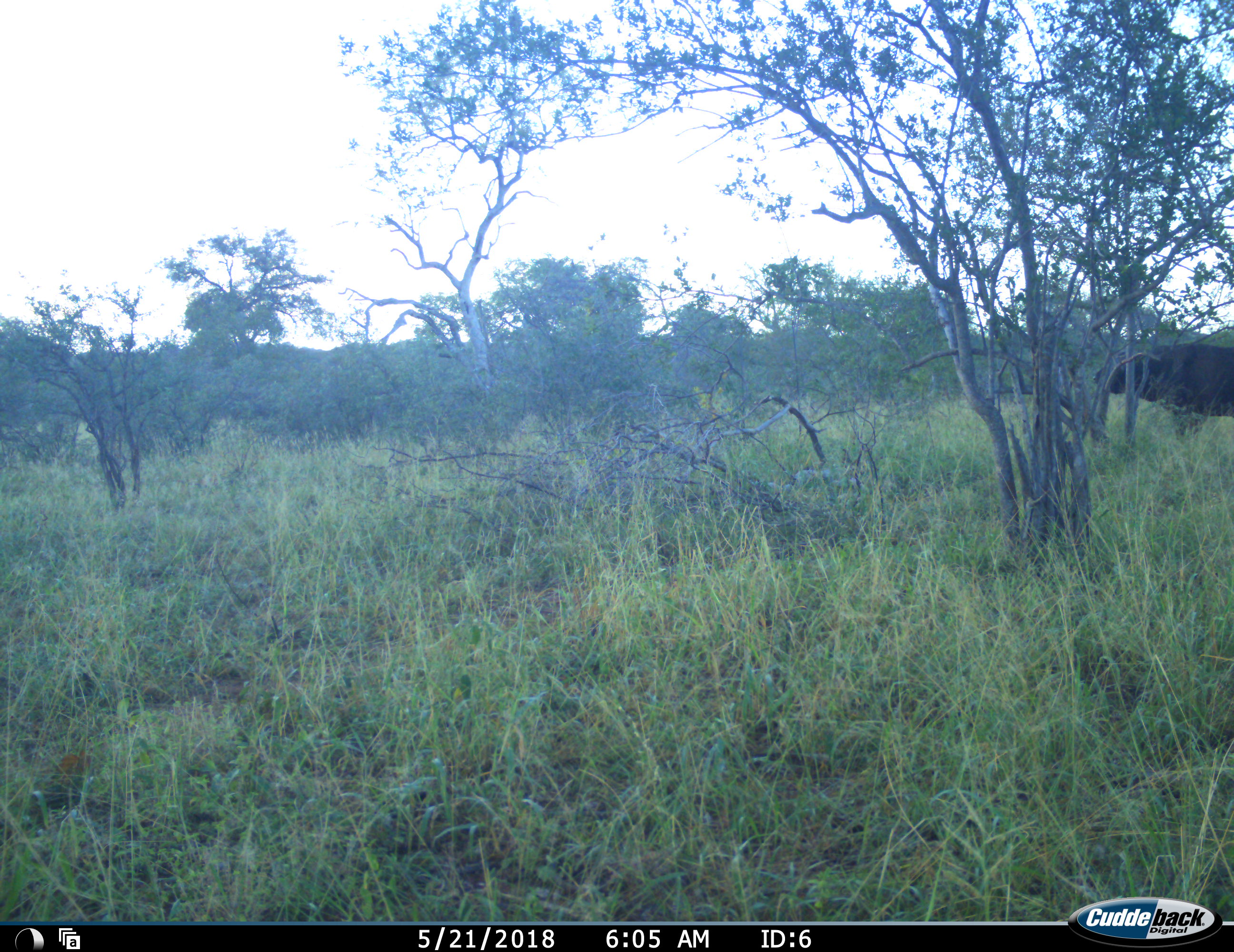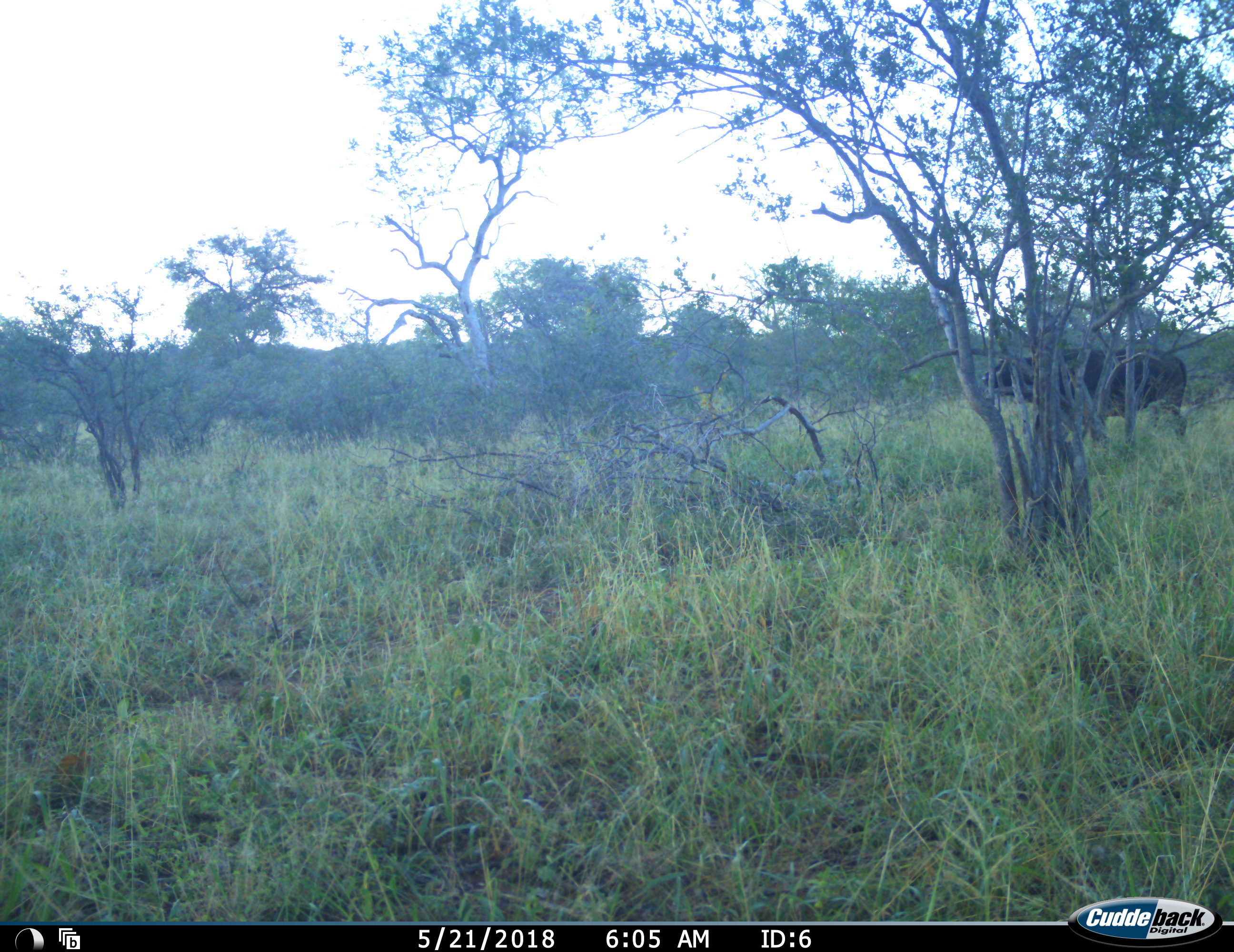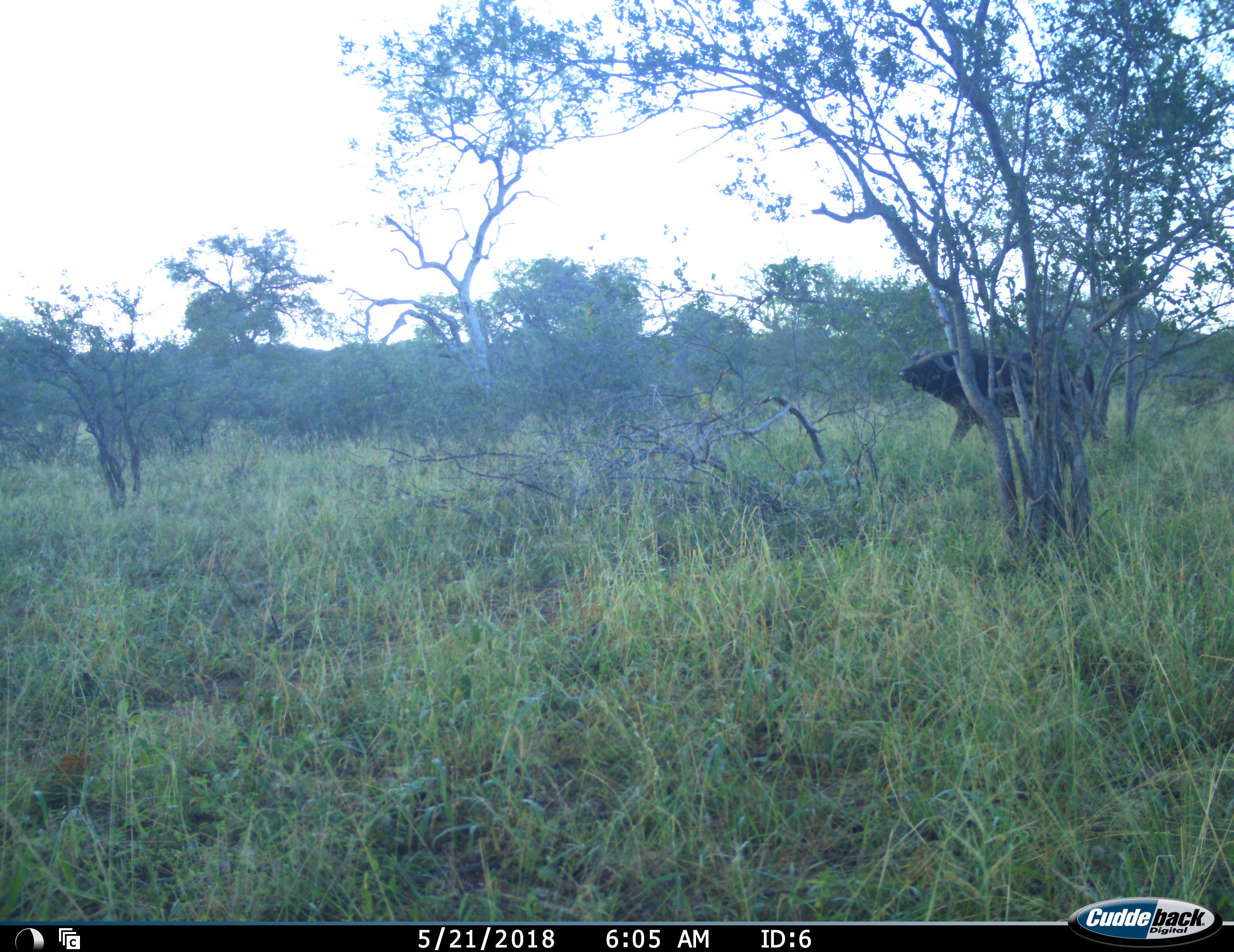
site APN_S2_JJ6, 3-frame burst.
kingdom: Animalia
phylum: Chordata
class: Mammalia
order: Artiodactyla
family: Bovidae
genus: Syncerus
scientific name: Syncerus caffer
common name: african buffalo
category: buffalo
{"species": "buffalo (african buffalo) (Syncerus caffer)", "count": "1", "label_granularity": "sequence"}